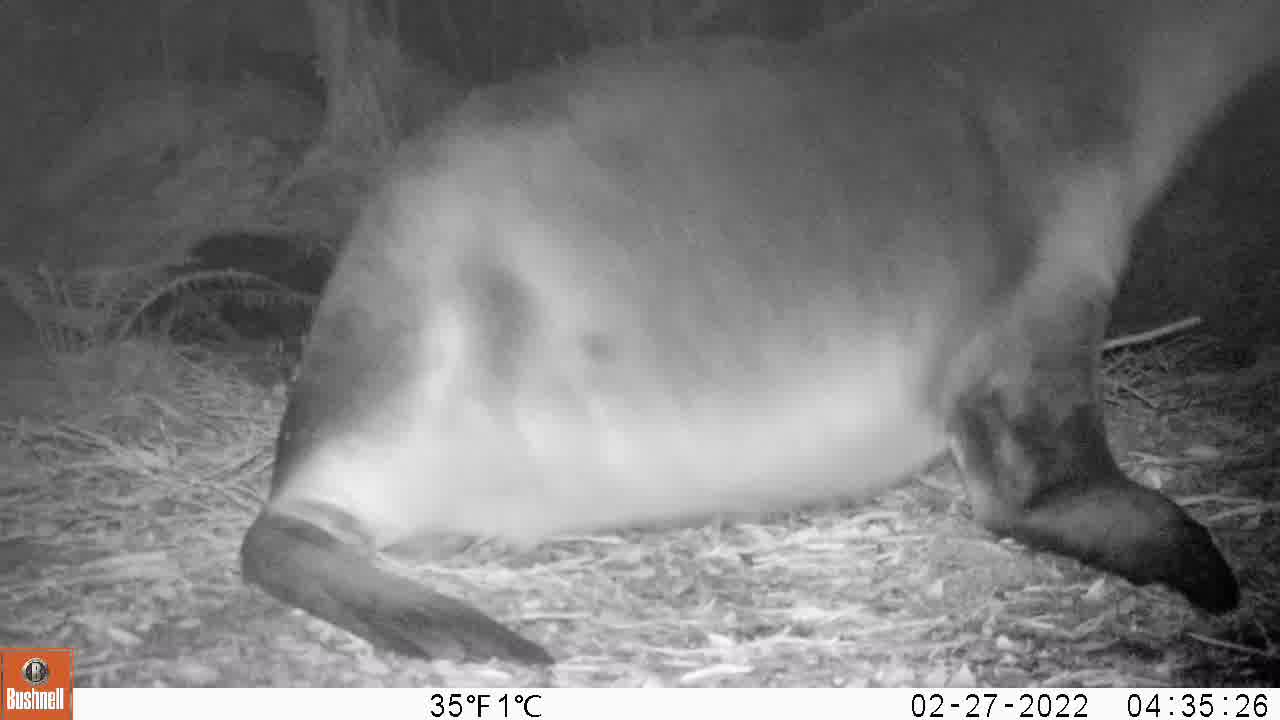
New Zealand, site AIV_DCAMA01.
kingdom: Animalia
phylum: Chordata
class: Mammalia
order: Carnivora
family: Otariidae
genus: Phocarctos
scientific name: Phocarctos hookeri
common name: new zealand sea lion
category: sealion